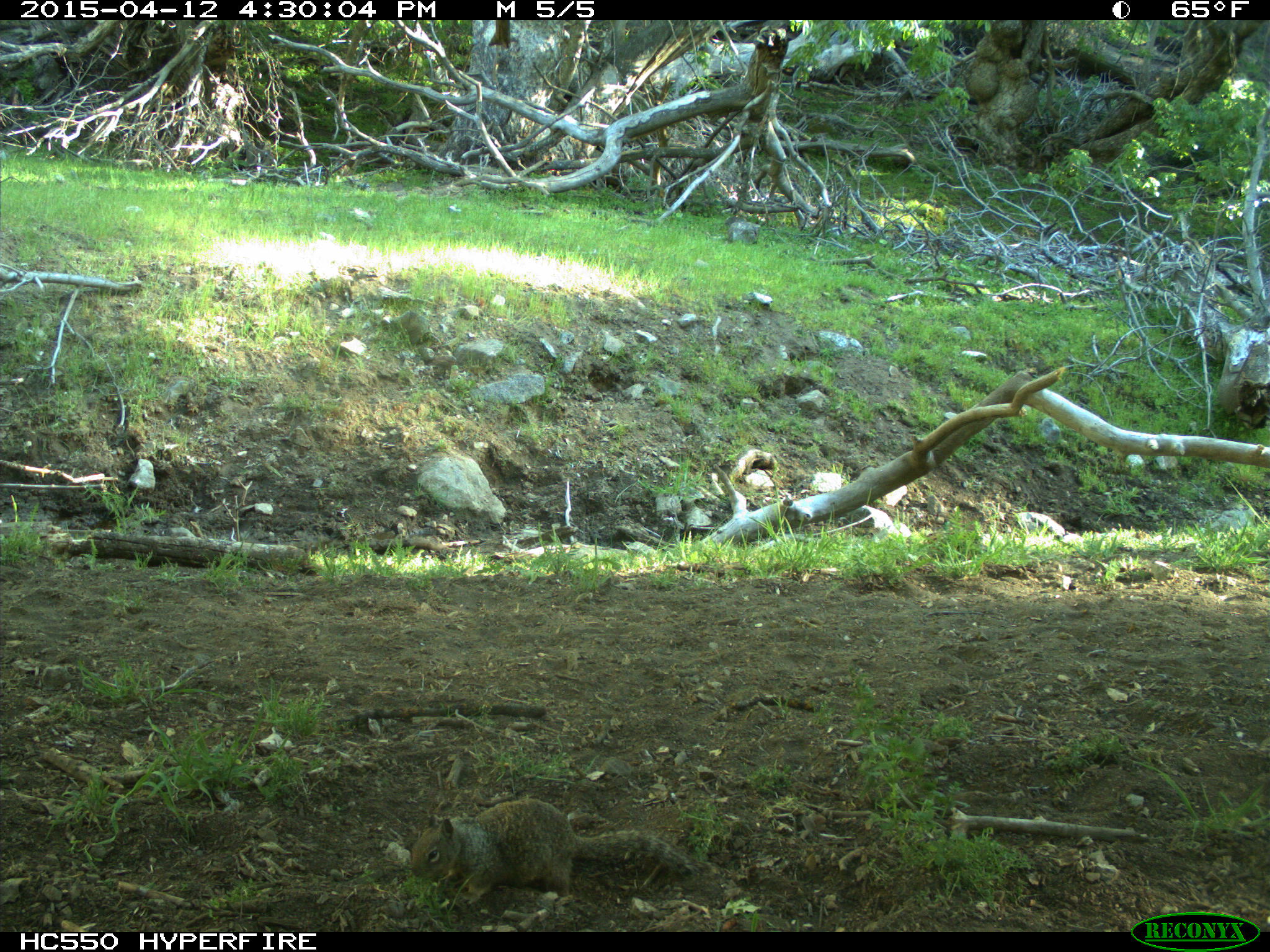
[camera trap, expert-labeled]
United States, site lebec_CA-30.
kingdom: Animalia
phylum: Chordata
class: Mammalia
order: Rodentia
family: Sciuridae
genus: Otospermophilus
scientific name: Otospermophilus beecheyi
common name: california ground squirrel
Otospermophilus beecheyi (california ground squirrel).